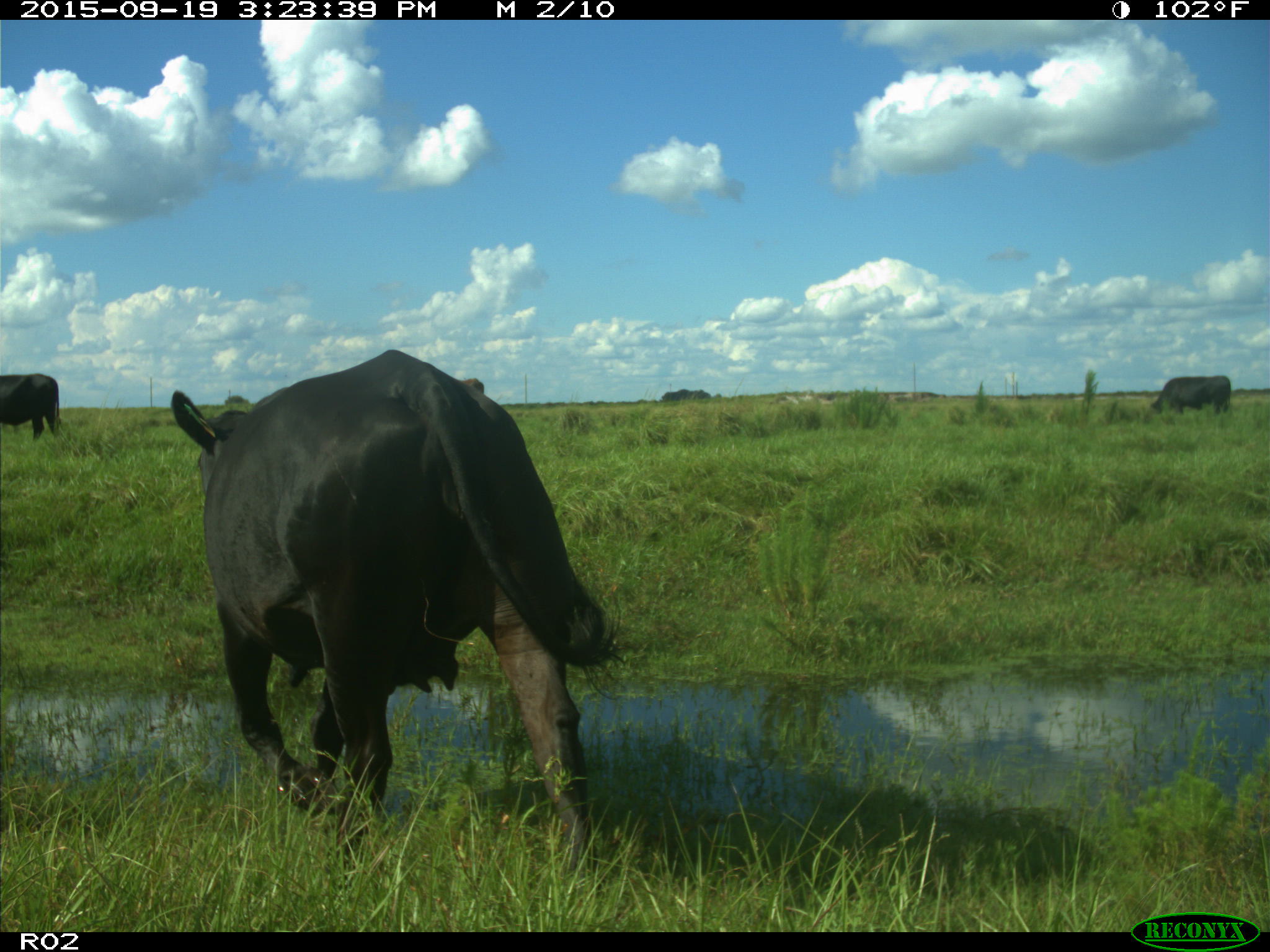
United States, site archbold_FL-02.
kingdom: Animalia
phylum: Chordata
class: Mammalia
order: Artiodactyla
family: Bovidae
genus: Bos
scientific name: Bos taurus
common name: domestic cow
Bos taurus (domestic cow).